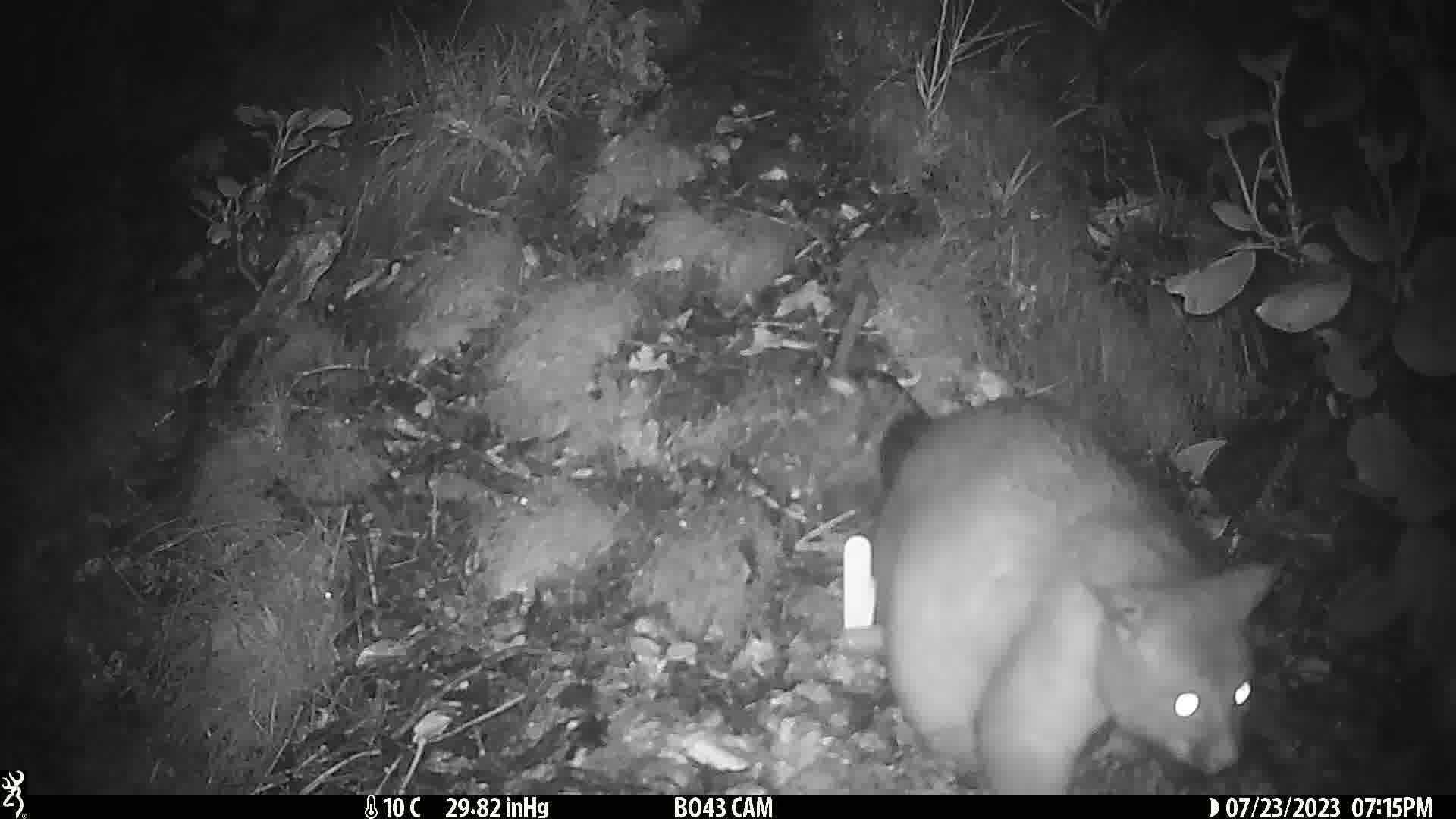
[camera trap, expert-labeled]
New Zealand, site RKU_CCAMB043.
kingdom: Animalia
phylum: Chordata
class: Mammalia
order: Diprotodontia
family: Phalangeridae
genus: Trichosurus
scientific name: Trichosurus vulpecula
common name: common brushtail possum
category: possum